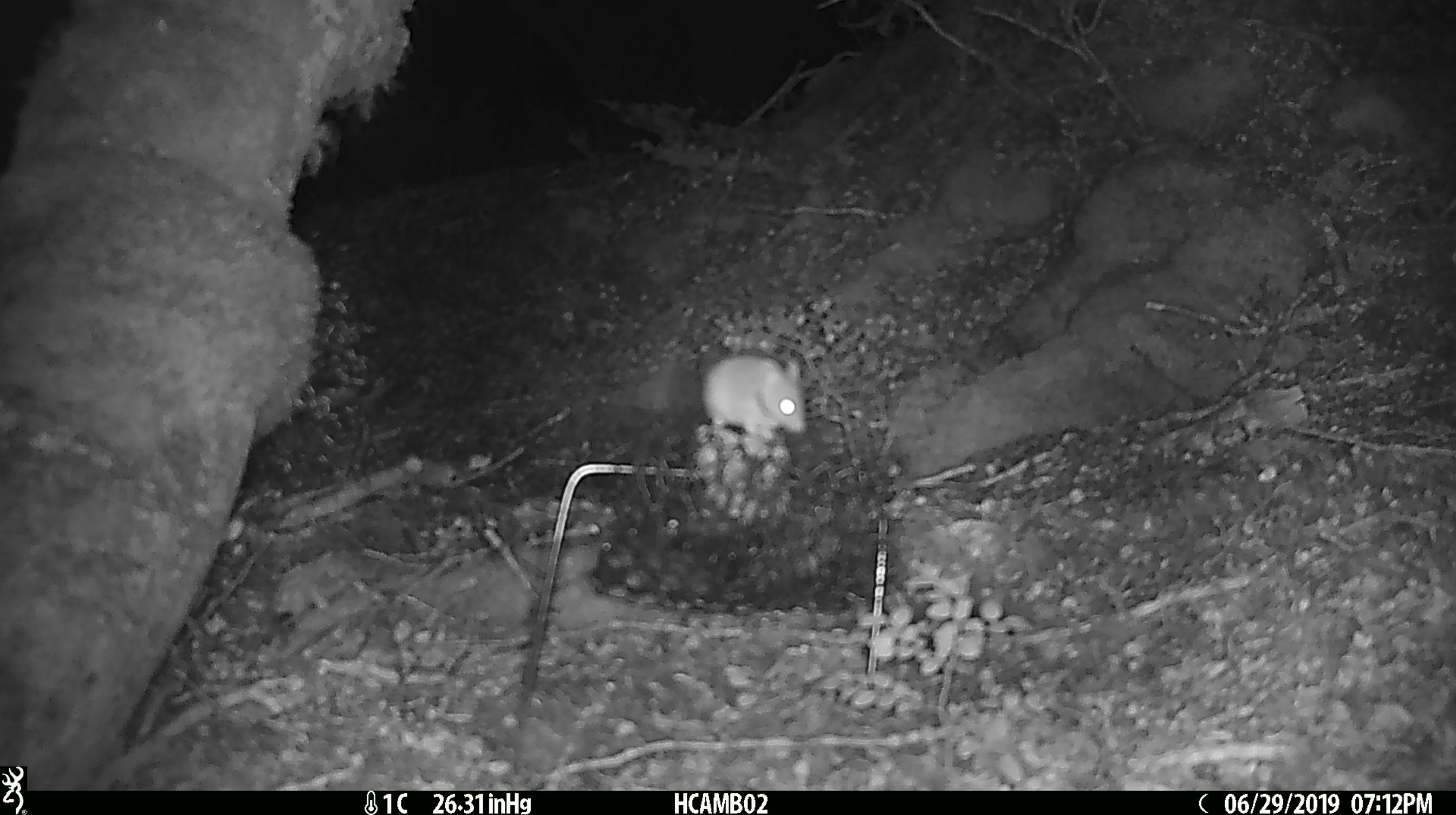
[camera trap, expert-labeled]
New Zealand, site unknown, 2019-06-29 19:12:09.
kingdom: Animalia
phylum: Chordata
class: Mammalia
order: Rodentia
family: Muridae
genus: Mus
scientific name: Mus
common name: mouse